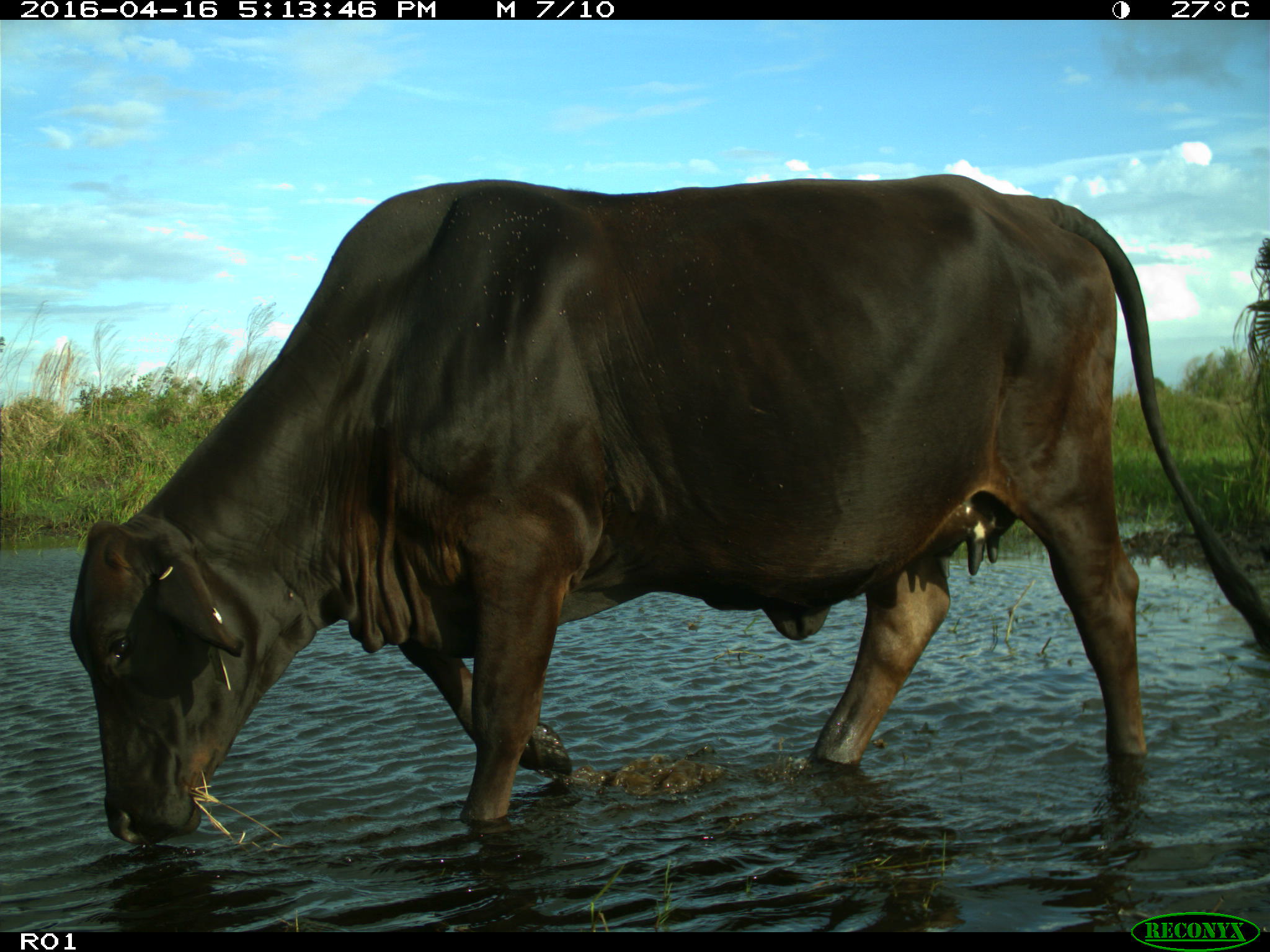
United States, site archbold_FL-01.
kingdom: Animalia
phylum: Chordata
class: Mammalia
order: Artiodactyla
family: Bovidae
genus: Bos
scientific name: Bos taurus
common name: domestic cow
Bos taurus (domestic cow).